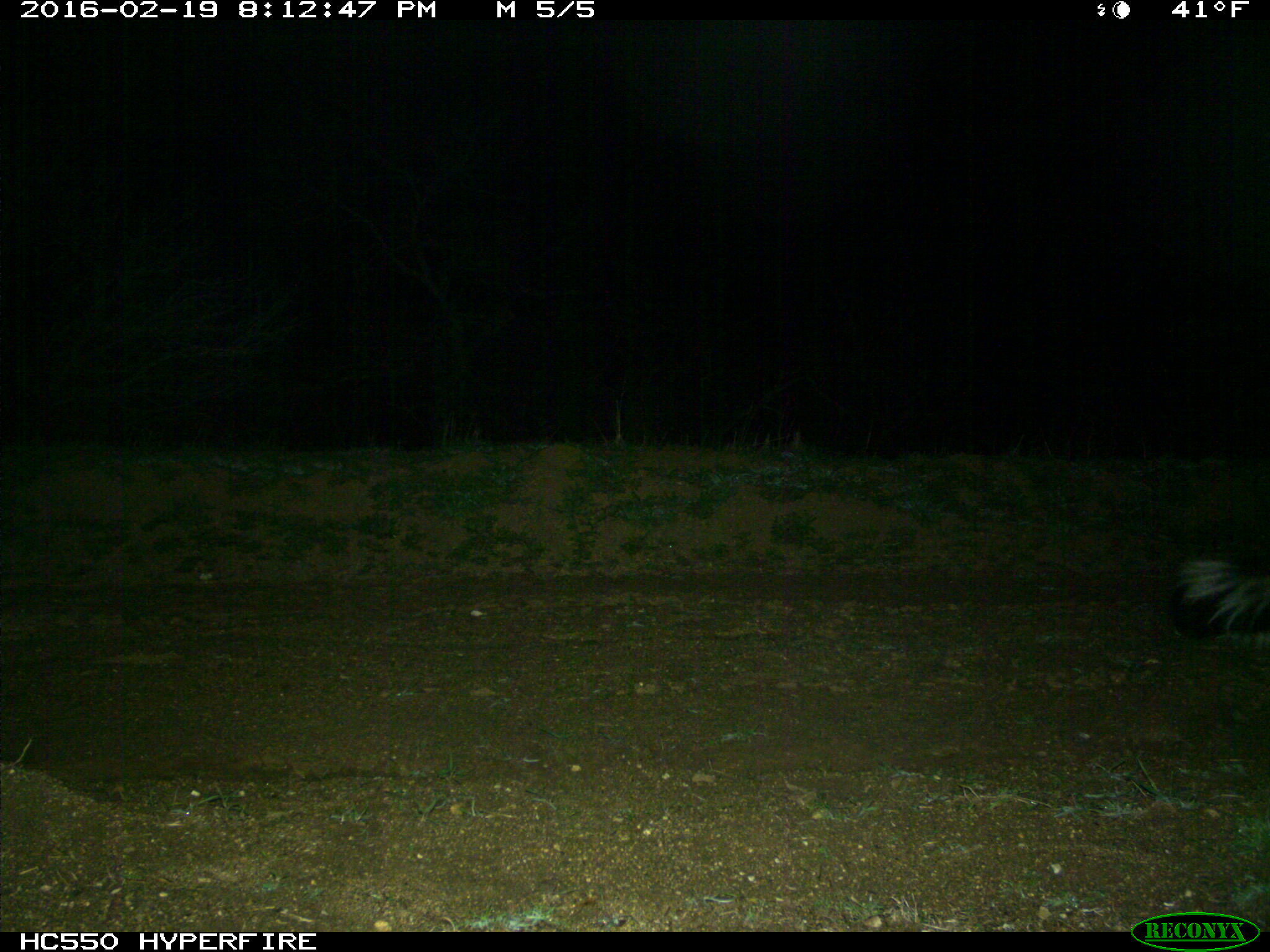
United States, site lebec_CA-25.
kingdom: Animalia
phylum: Chordata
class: Mammalia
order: Carnivora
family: Mephitidae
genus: Mephitis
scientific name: Mephitis mephitis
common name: striped skunk